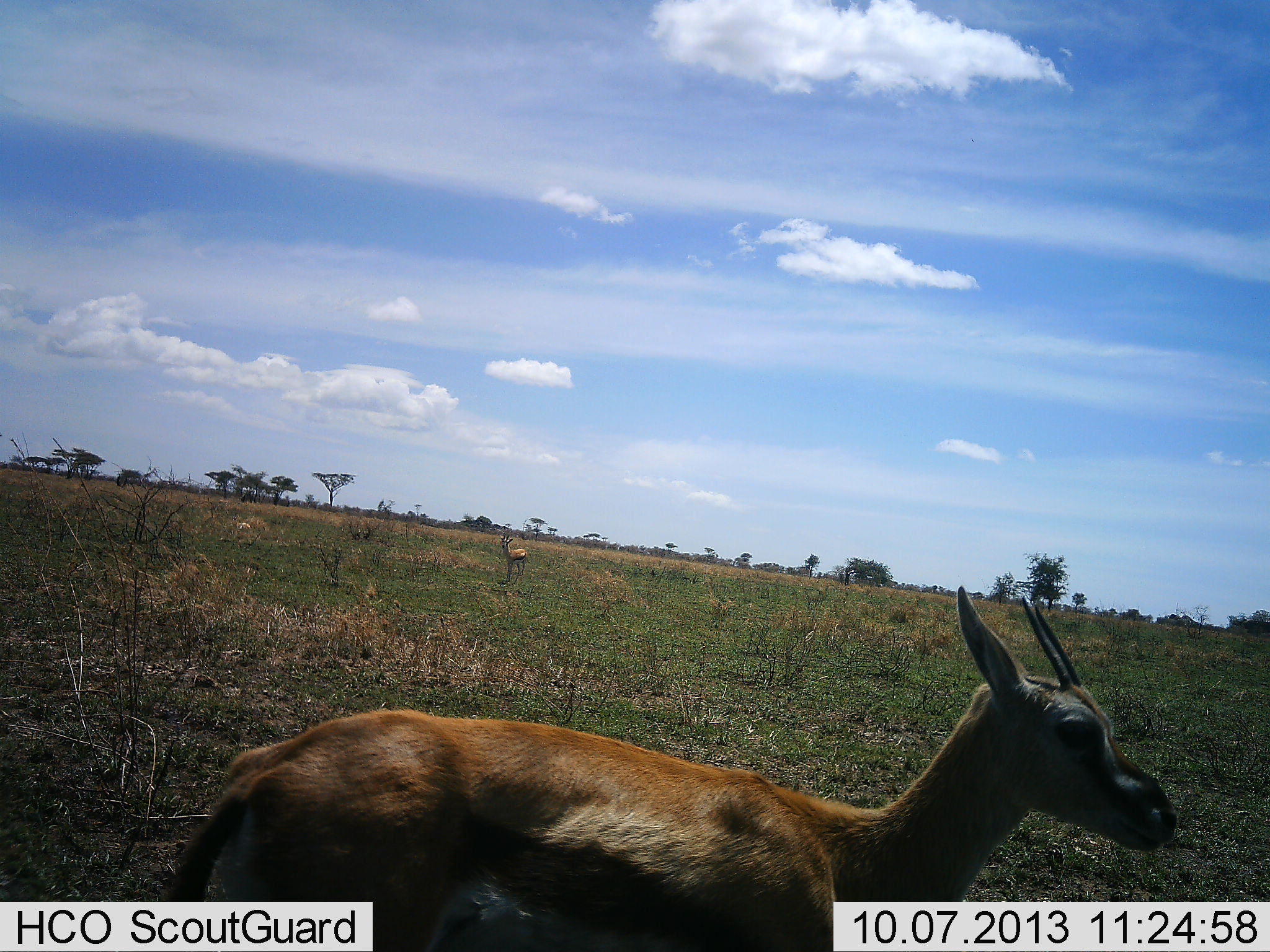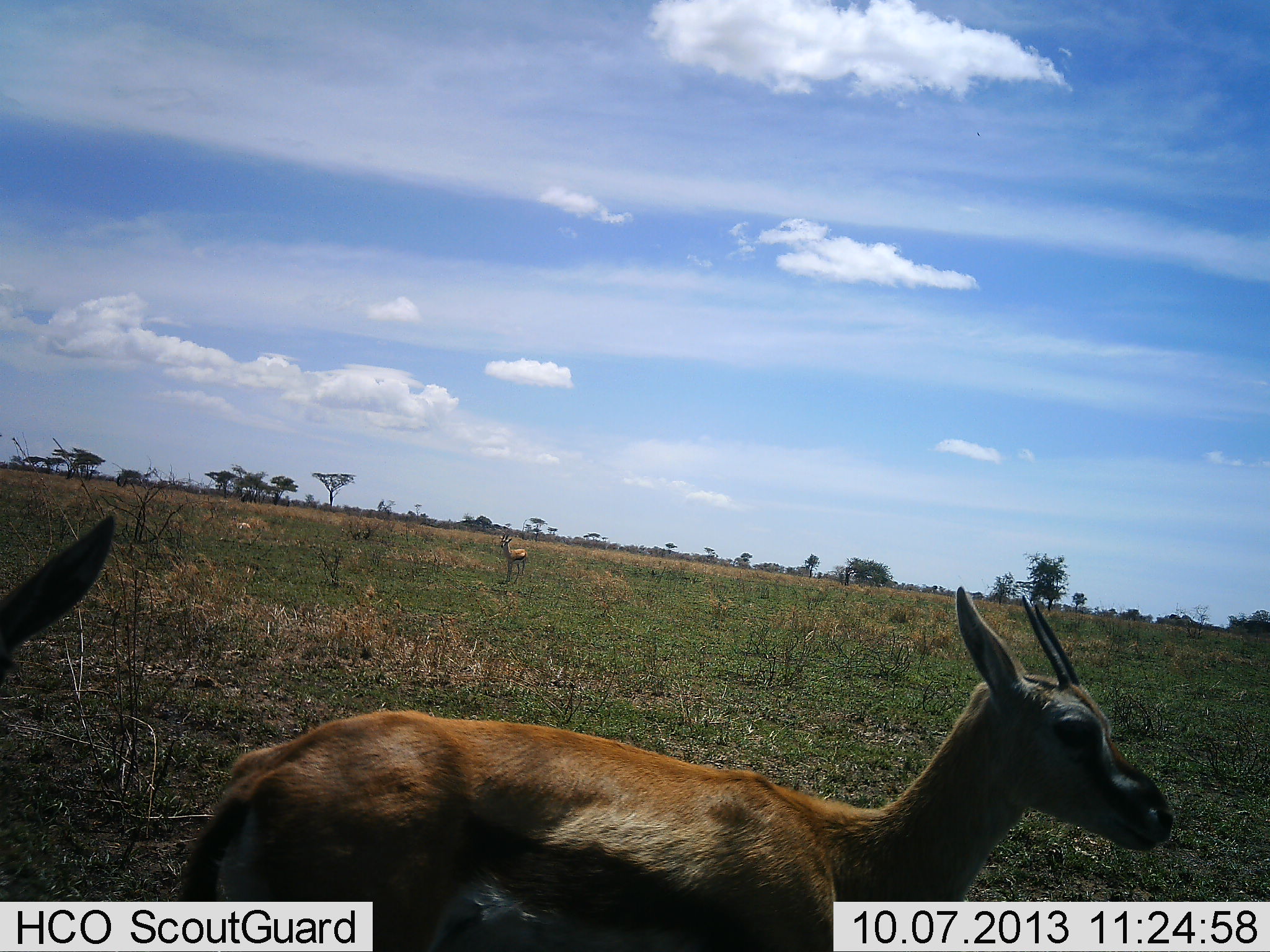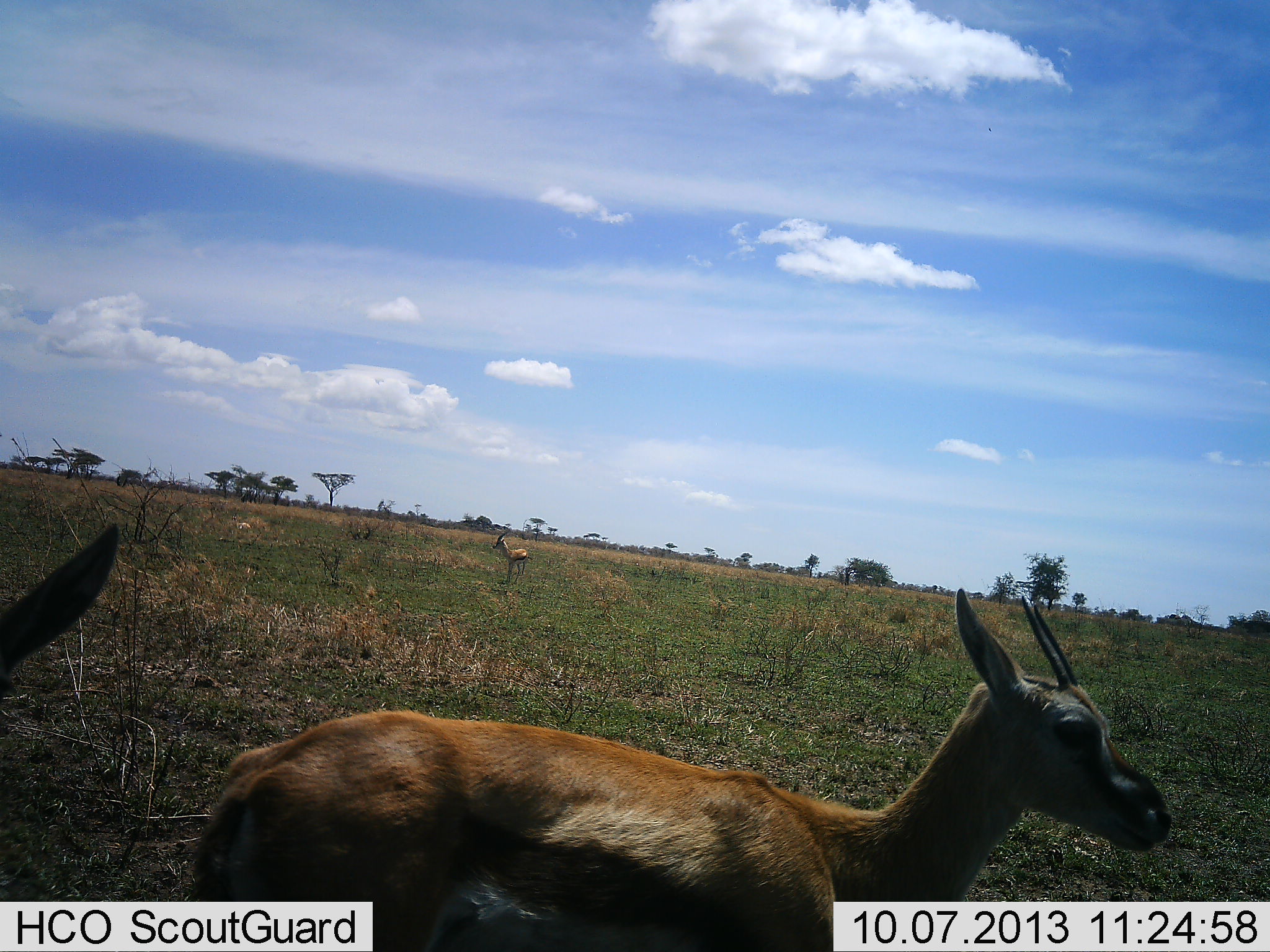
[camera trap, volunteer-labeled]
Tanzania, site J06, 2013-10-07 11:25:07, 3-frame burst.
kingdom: Animalia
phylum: Chordata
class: Mammalia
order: Artiodactyla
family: Bovidae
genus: Eudorcas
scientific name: Eudorcas thomsonii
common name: thomson's gazelle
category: gazellethomsons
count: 3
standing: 90%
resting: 0%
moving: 10%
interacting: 0%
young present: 0%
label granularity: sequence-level